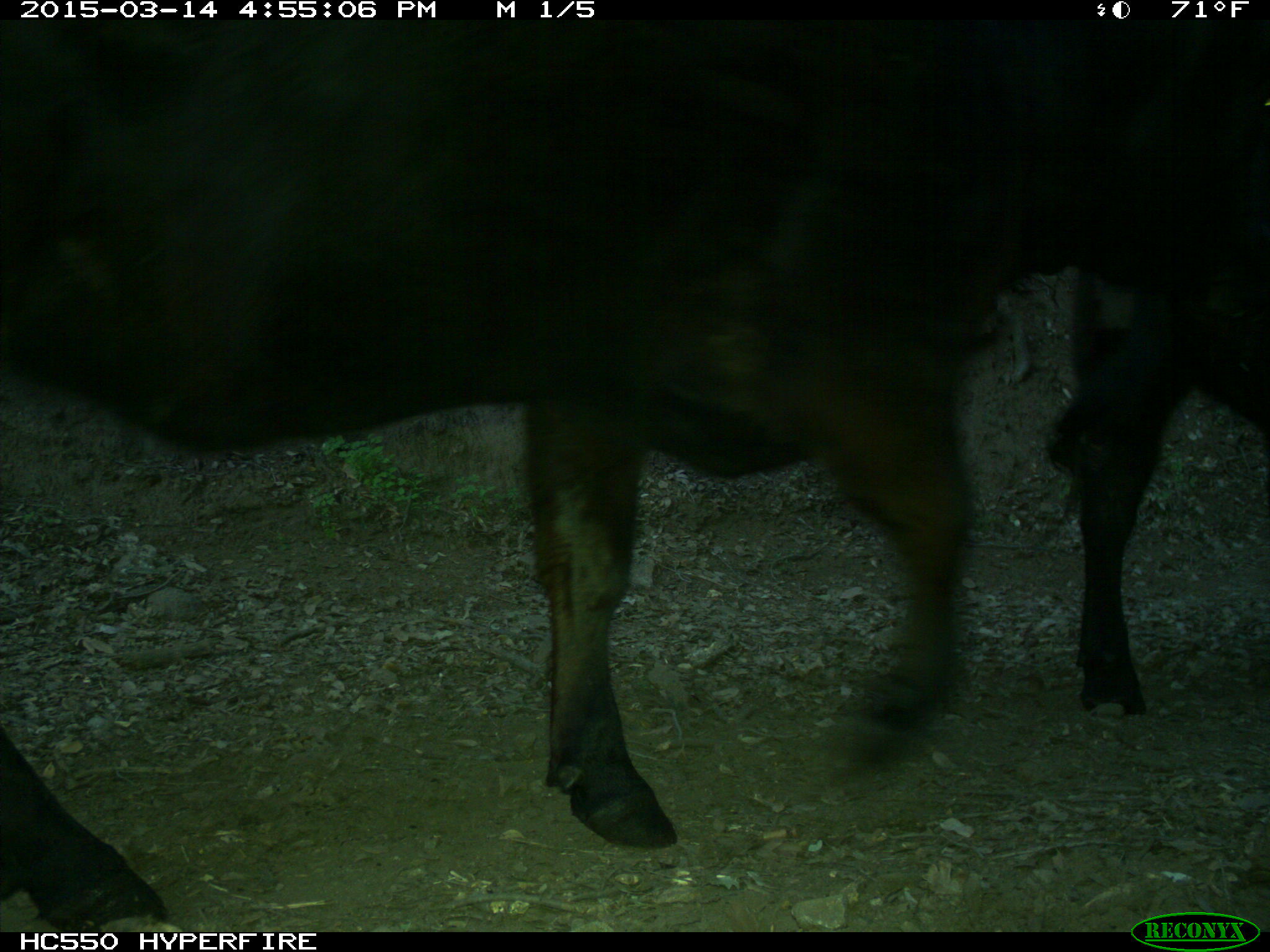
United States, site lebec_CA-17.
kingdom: Animalia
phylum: Chordata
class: Mammalia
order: Artiodactyla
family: Bovidae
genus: Bos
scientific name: Bos taurus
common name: domestic cow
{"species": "Bos taurus (domestic cow)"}